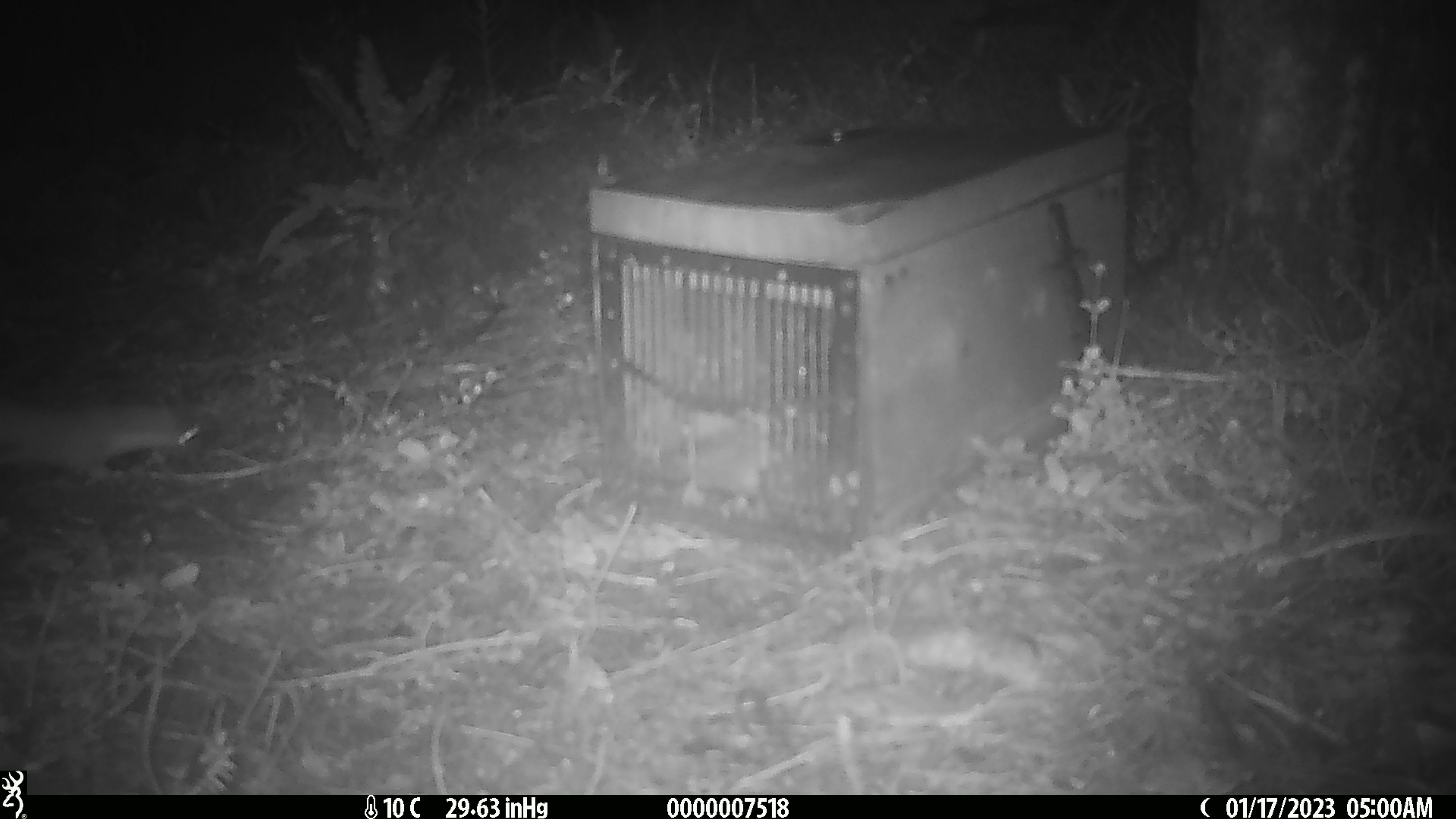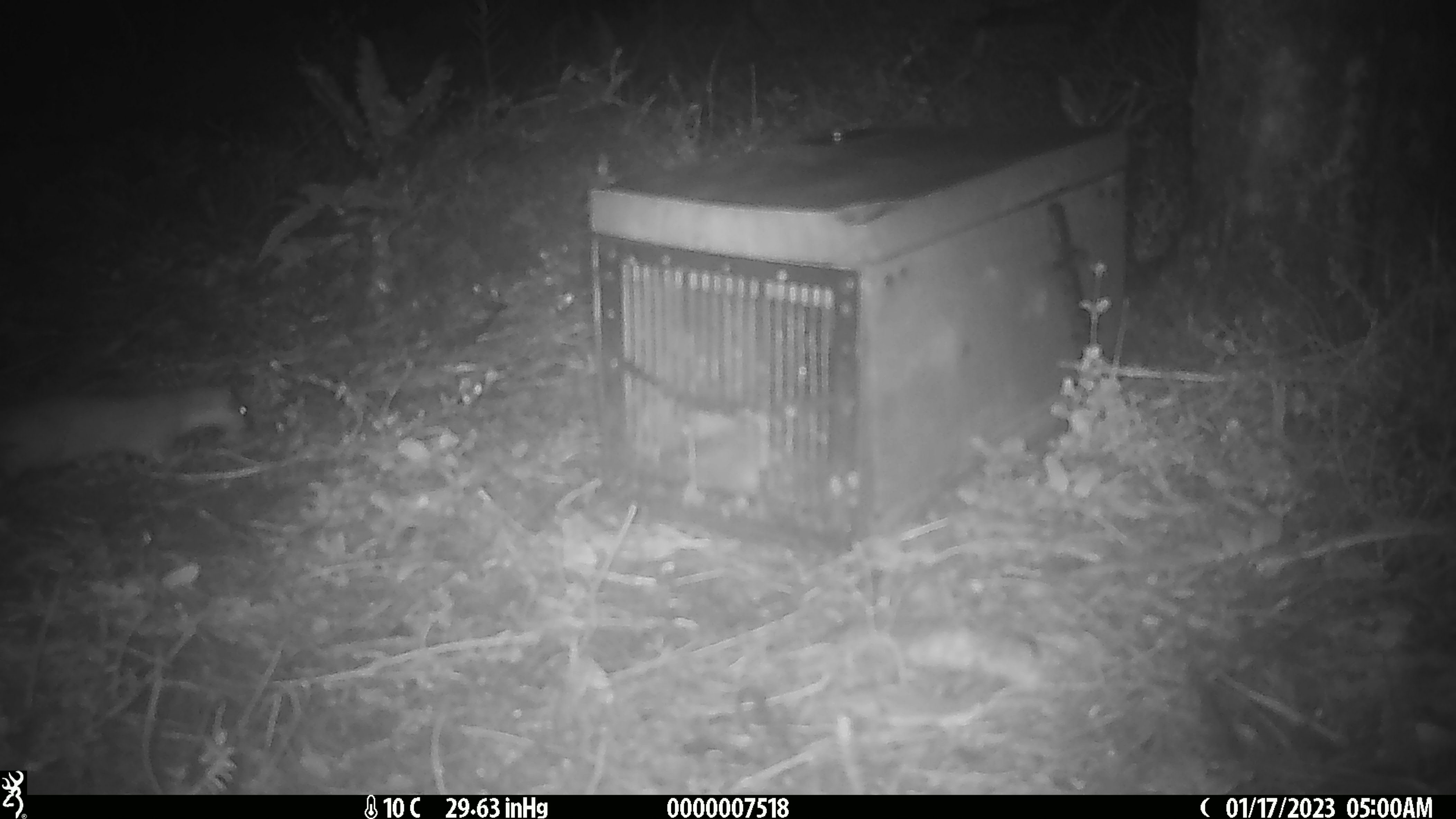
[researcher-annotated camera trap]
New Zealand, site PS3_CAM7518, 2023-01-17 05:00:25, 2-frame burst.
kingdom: Animalia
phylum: Chordata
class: Mammalia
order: Carnivora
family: Mustelidae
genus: Mustela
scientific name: Mustela erminea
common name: stoat